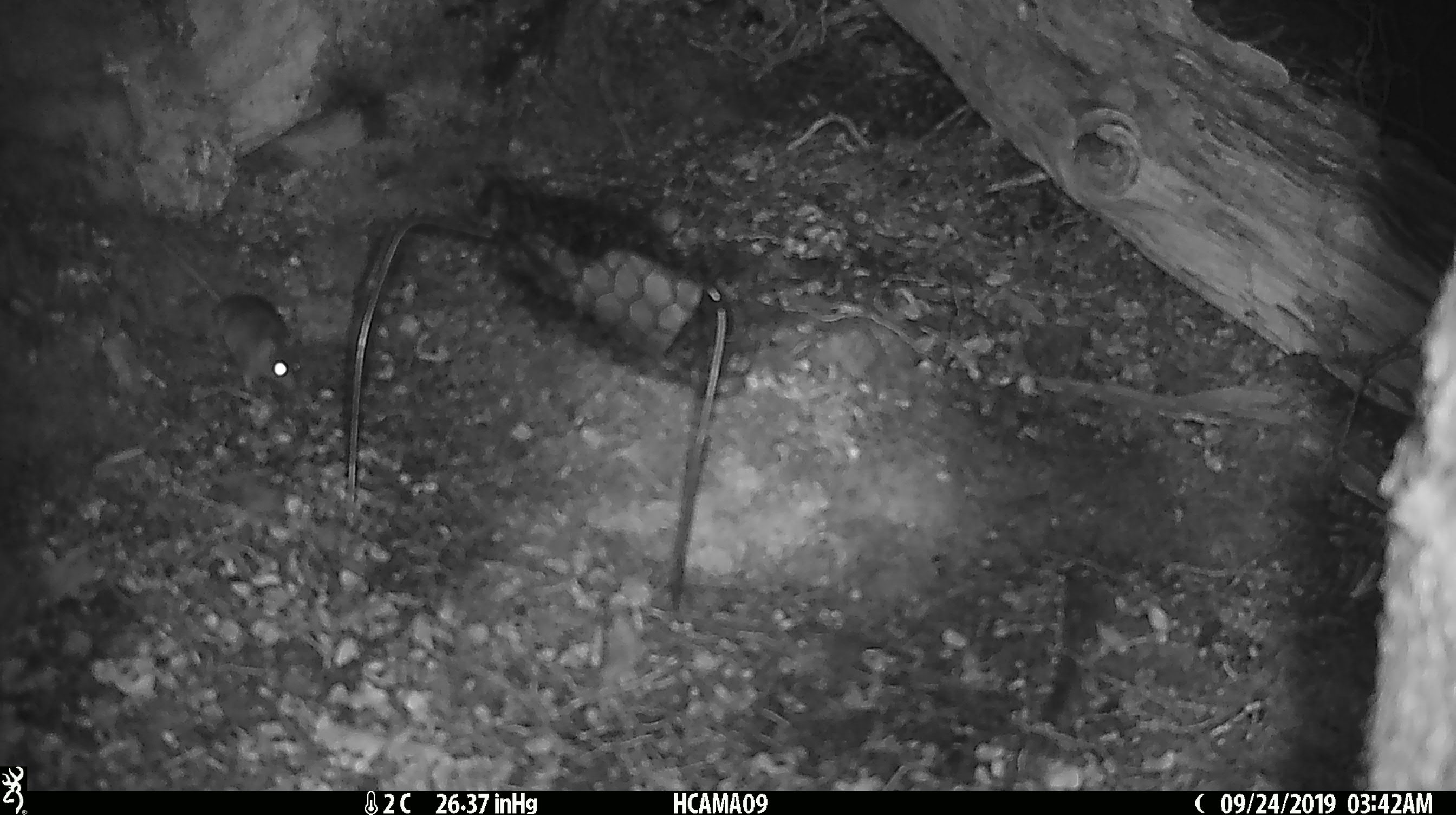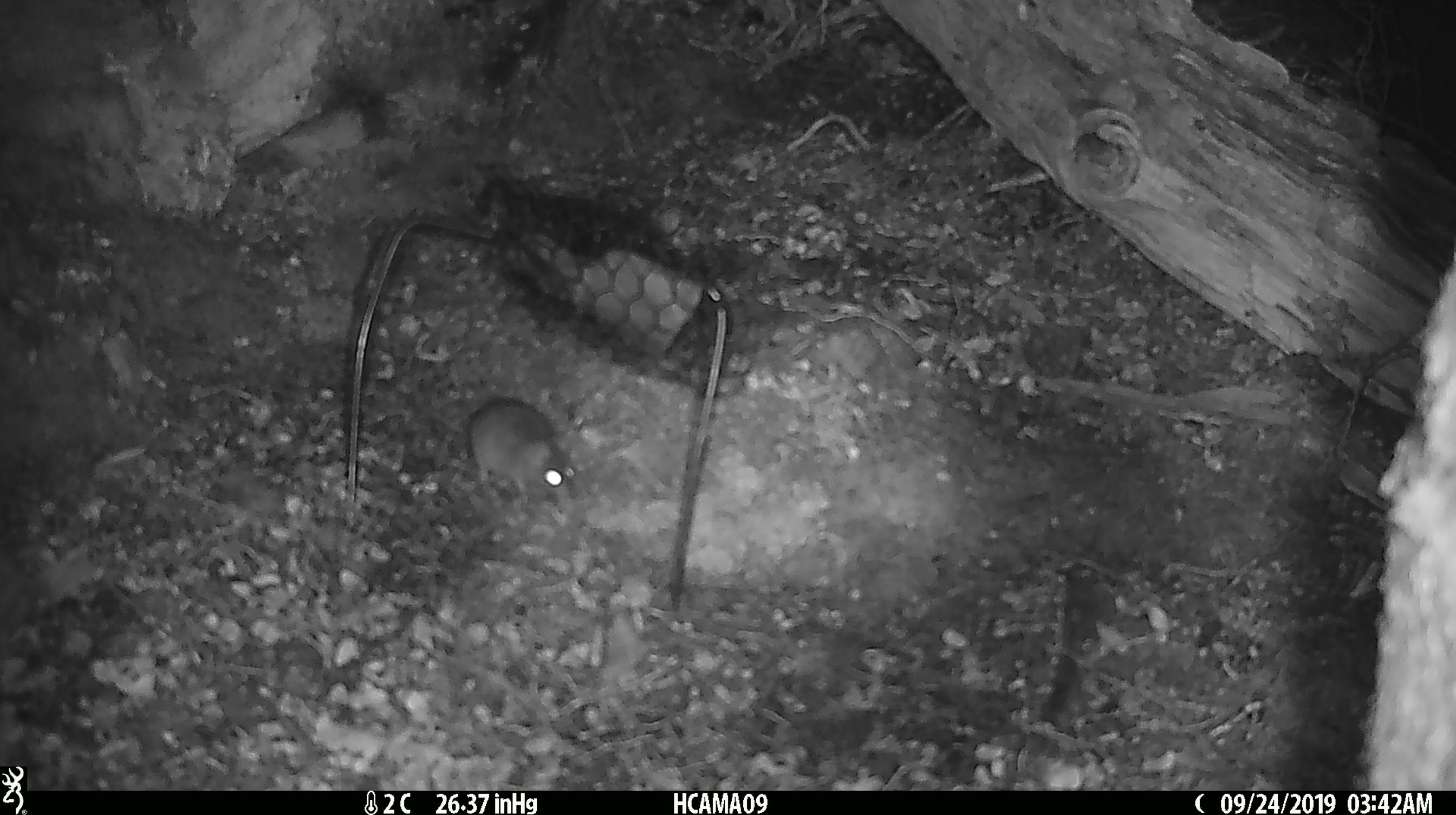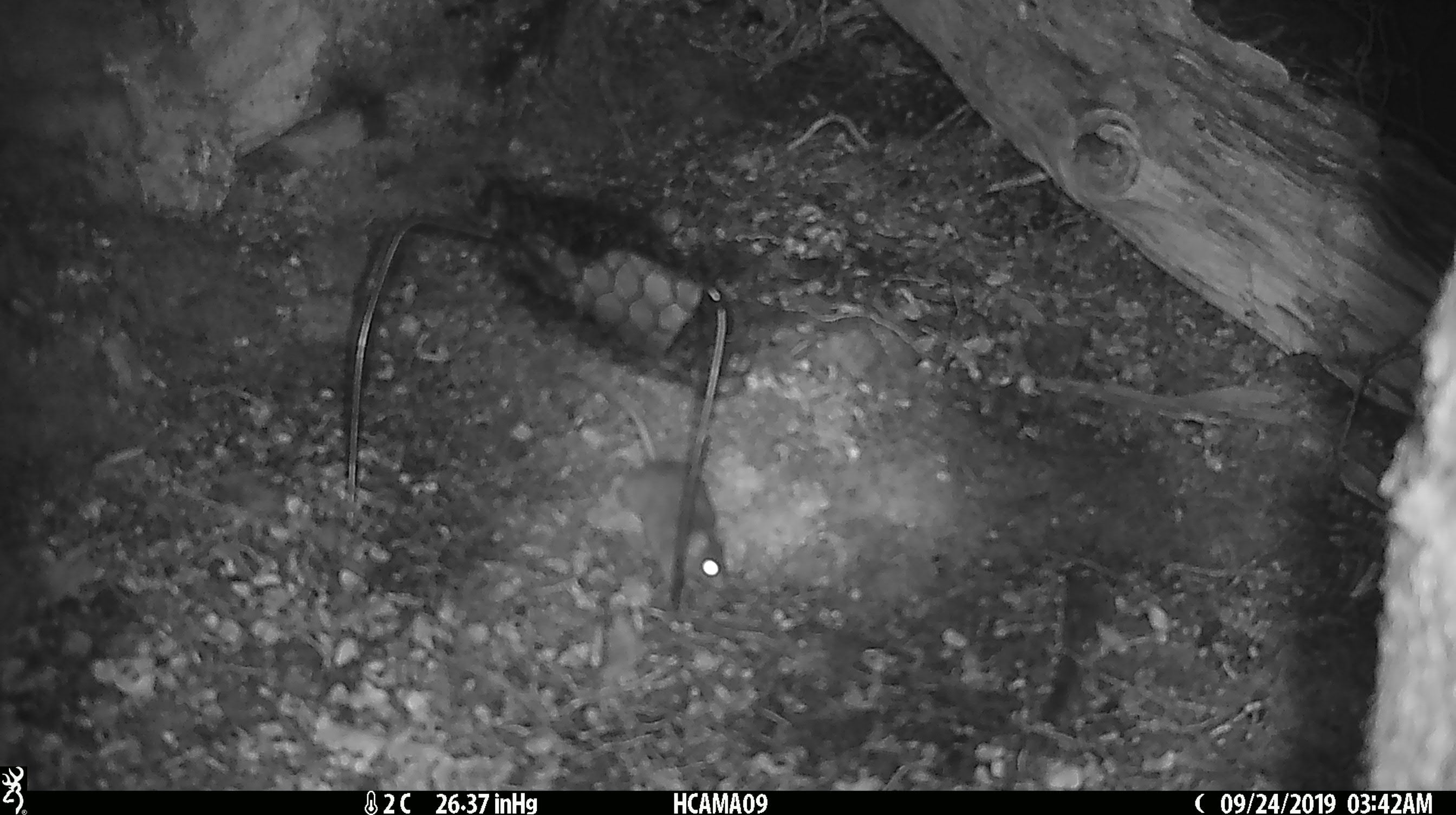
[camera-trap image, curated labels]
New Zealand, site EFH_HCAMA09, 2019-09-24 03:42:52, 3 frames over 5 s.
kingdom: Animalia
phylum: Chordata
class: Mammalia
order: Rodentia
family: Muridae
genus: Mus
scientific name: Mus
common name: mouse